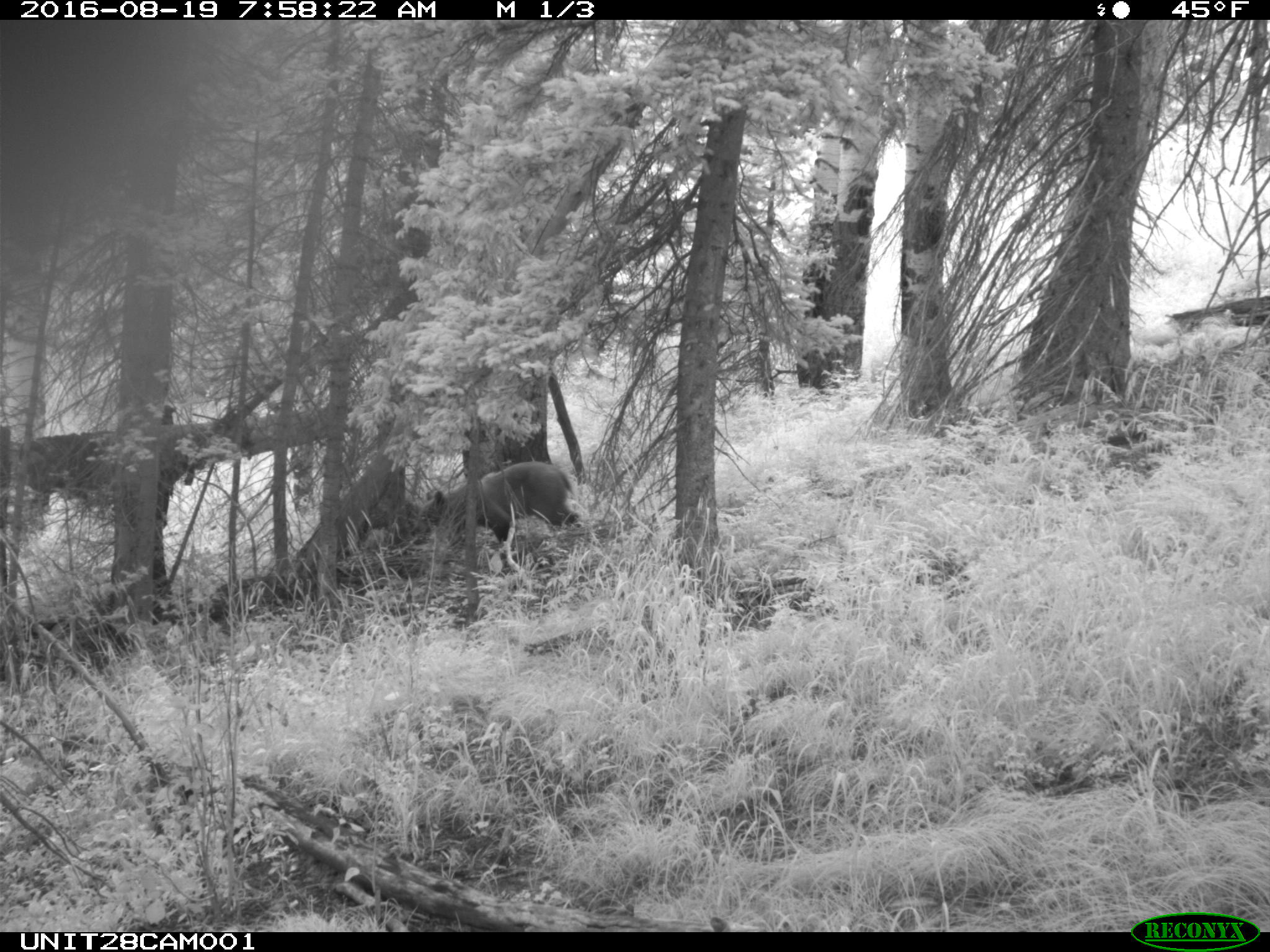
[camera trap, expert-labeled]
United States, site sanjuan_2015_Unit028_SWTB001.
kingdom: Animalia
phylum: Chordata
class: Mammalia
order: Carnivora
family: Ursidae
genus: Ursus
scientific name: Ursus americanus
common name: american black bear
Ursus americanus (american black bear).